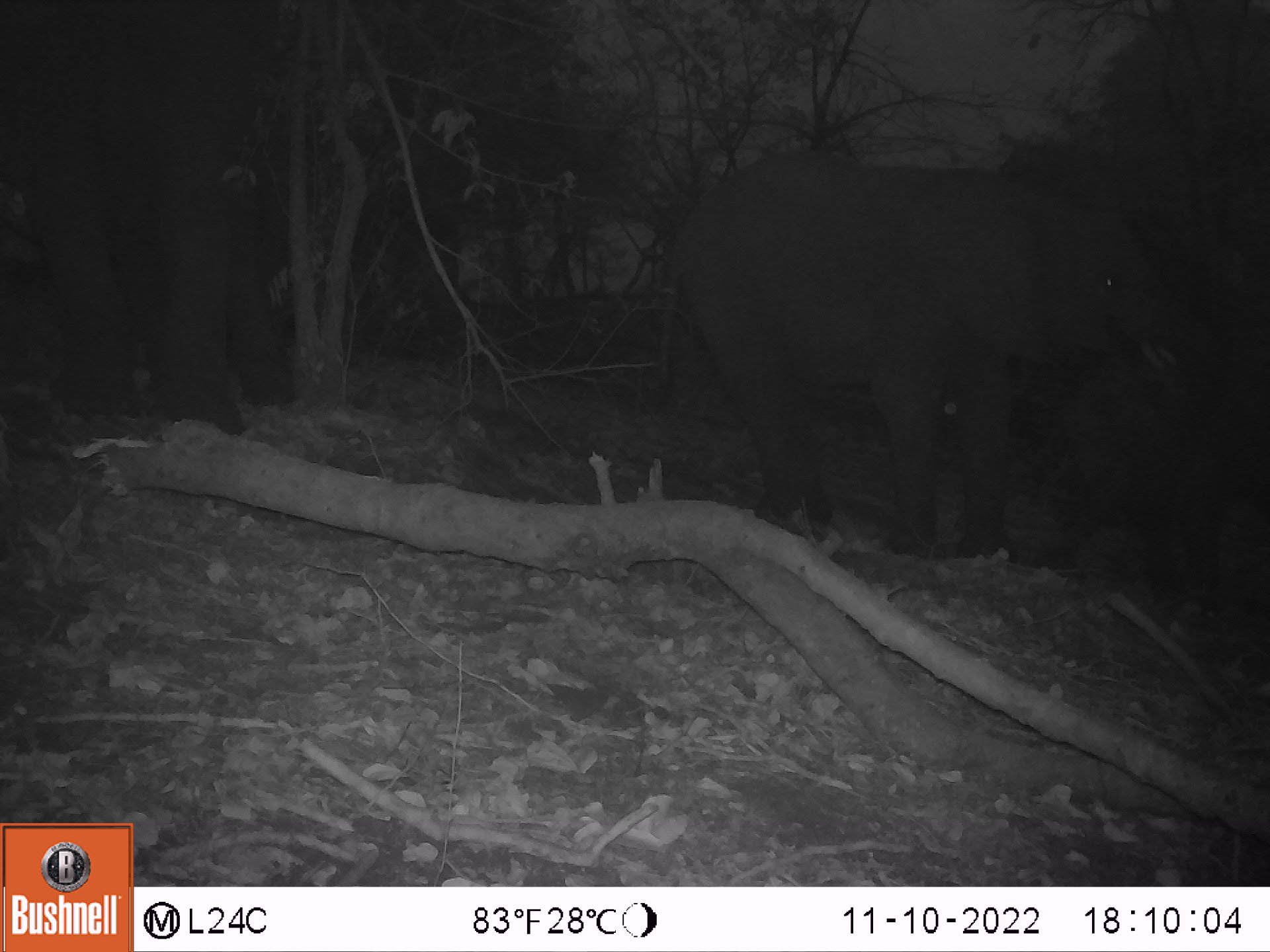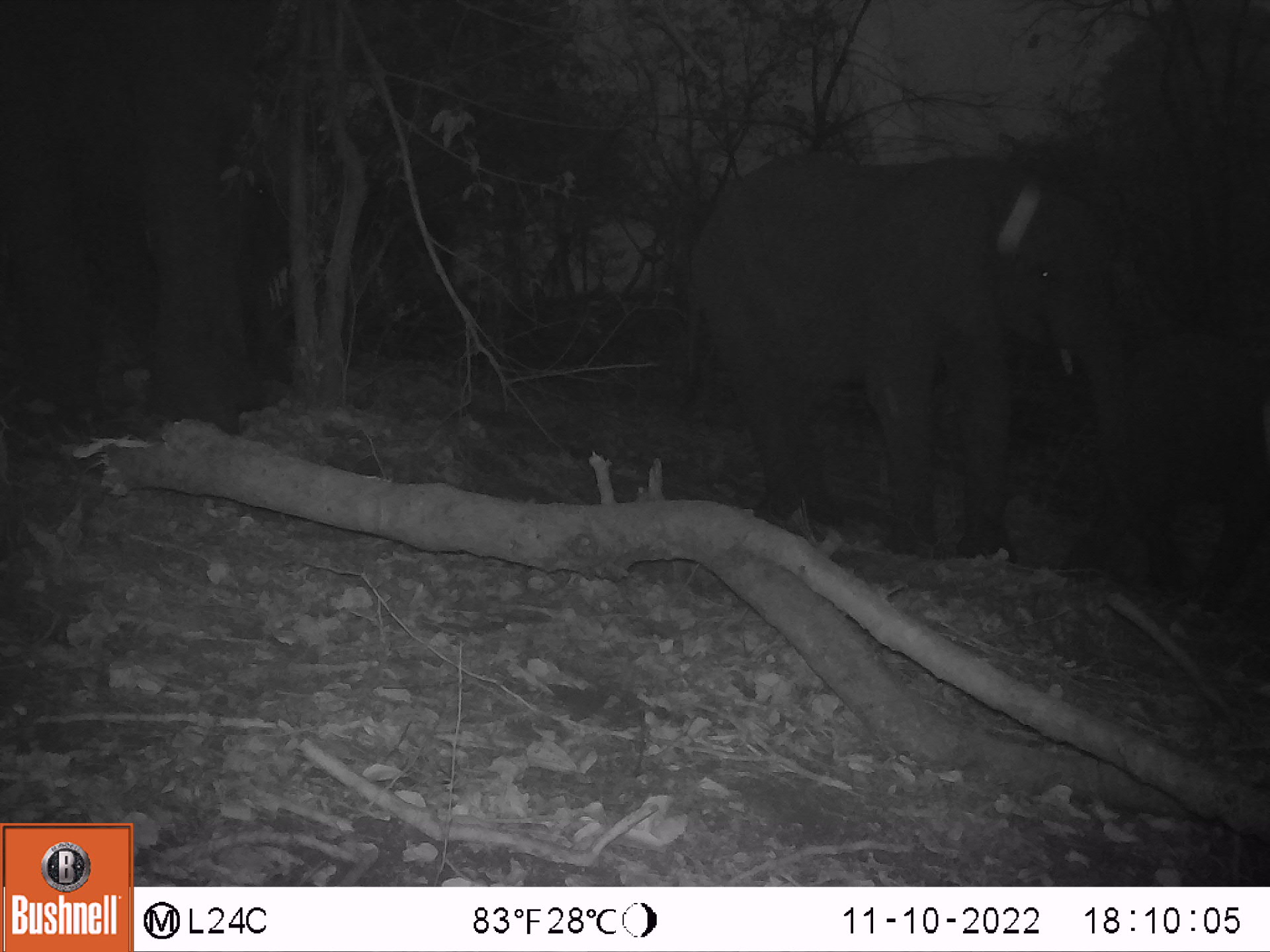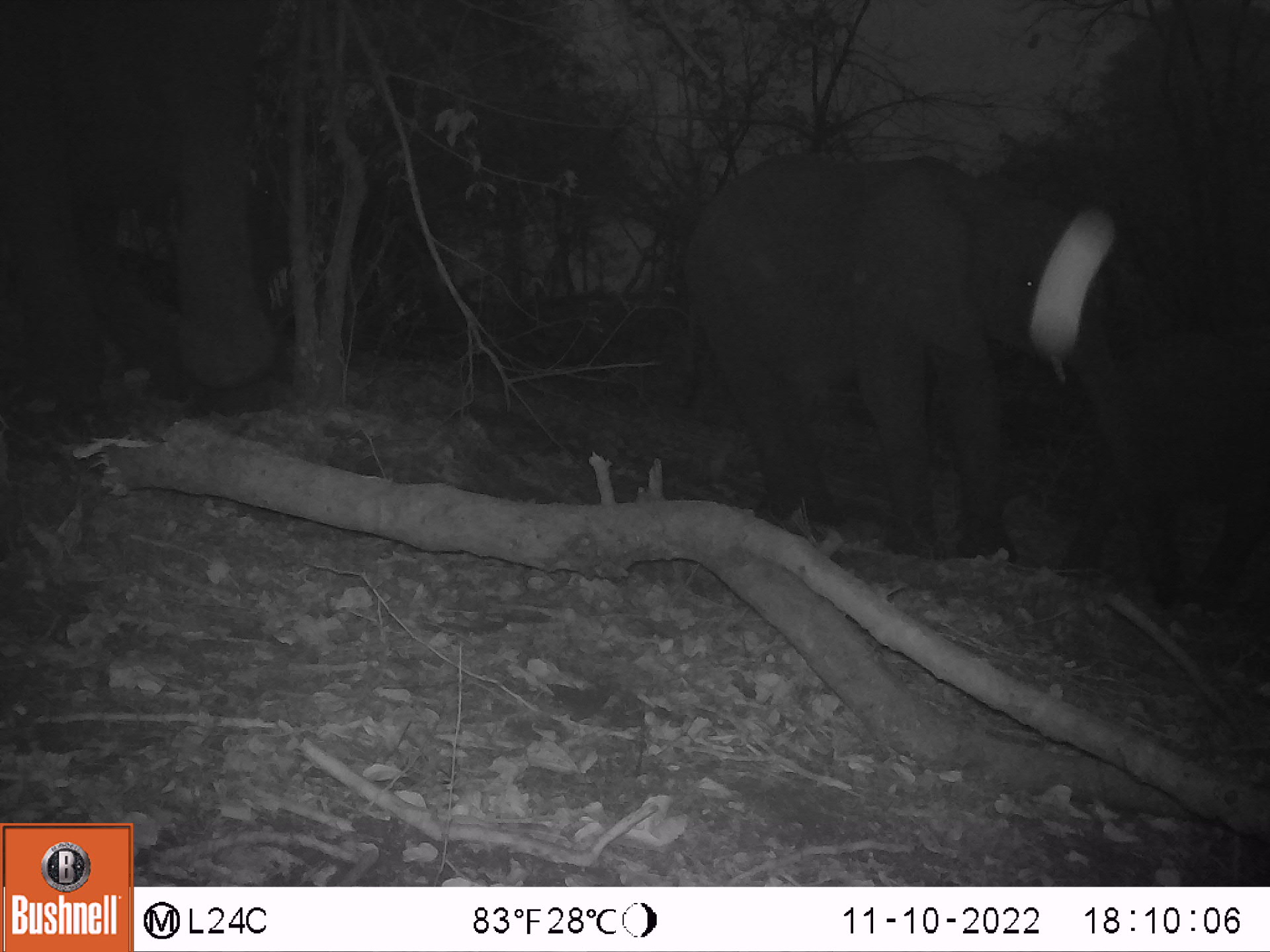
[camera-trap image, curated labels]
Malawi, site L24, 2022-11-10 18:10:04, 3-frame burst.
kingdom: Animalia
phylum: Chordata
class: Mammalia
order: Proboscidea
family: Elephantidae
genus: Loxodonta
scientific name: Loxodonta africana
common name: african savanna elephant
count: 3